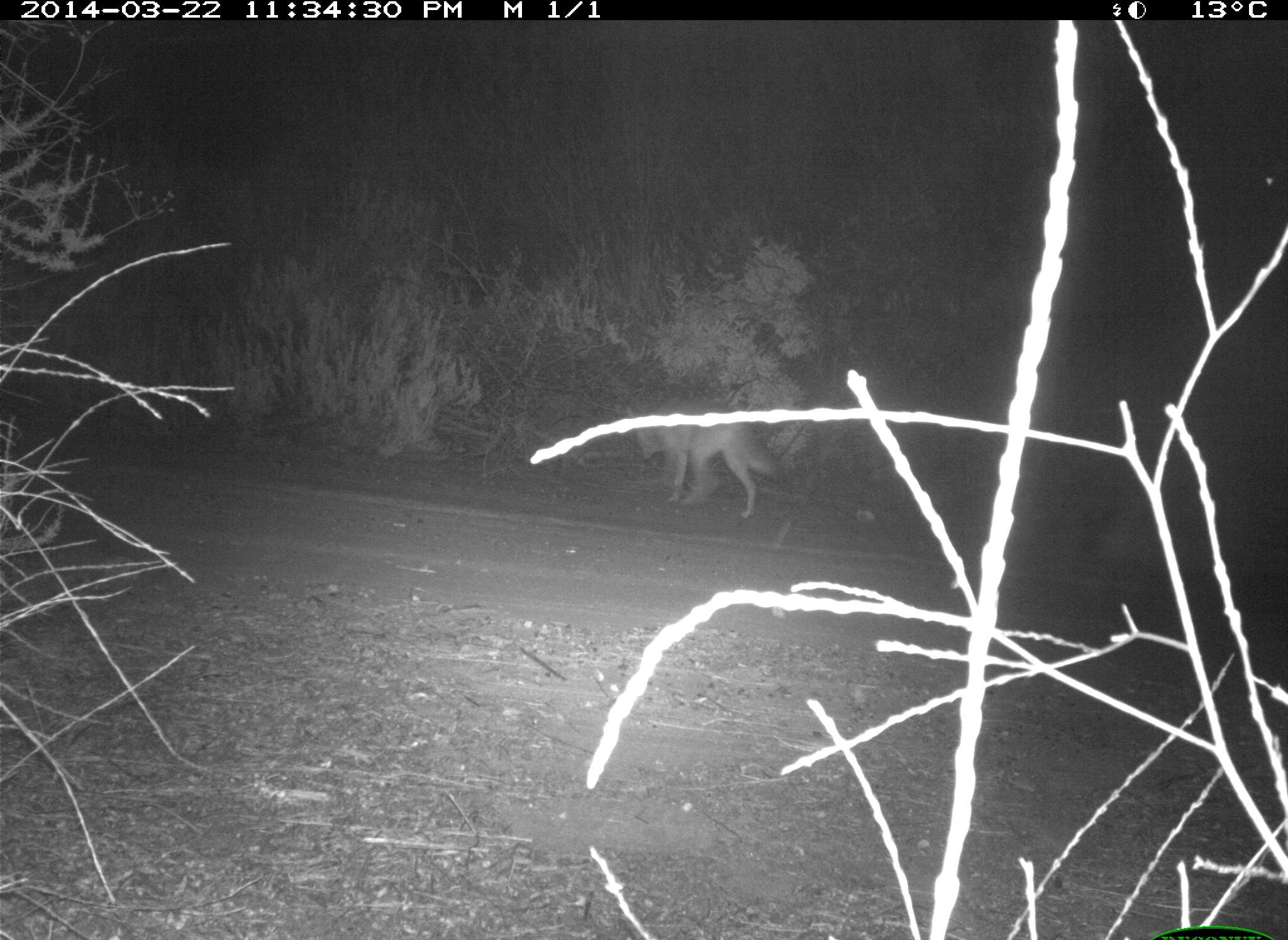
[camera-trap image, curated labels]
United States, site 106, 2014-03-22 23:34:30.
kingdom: Animalia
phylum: Chordata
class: Mammalia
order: Carnivora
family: Canidae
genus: Canis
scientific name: Canis latrans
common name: coyote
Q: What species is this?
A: Coyote (Canis latrans).